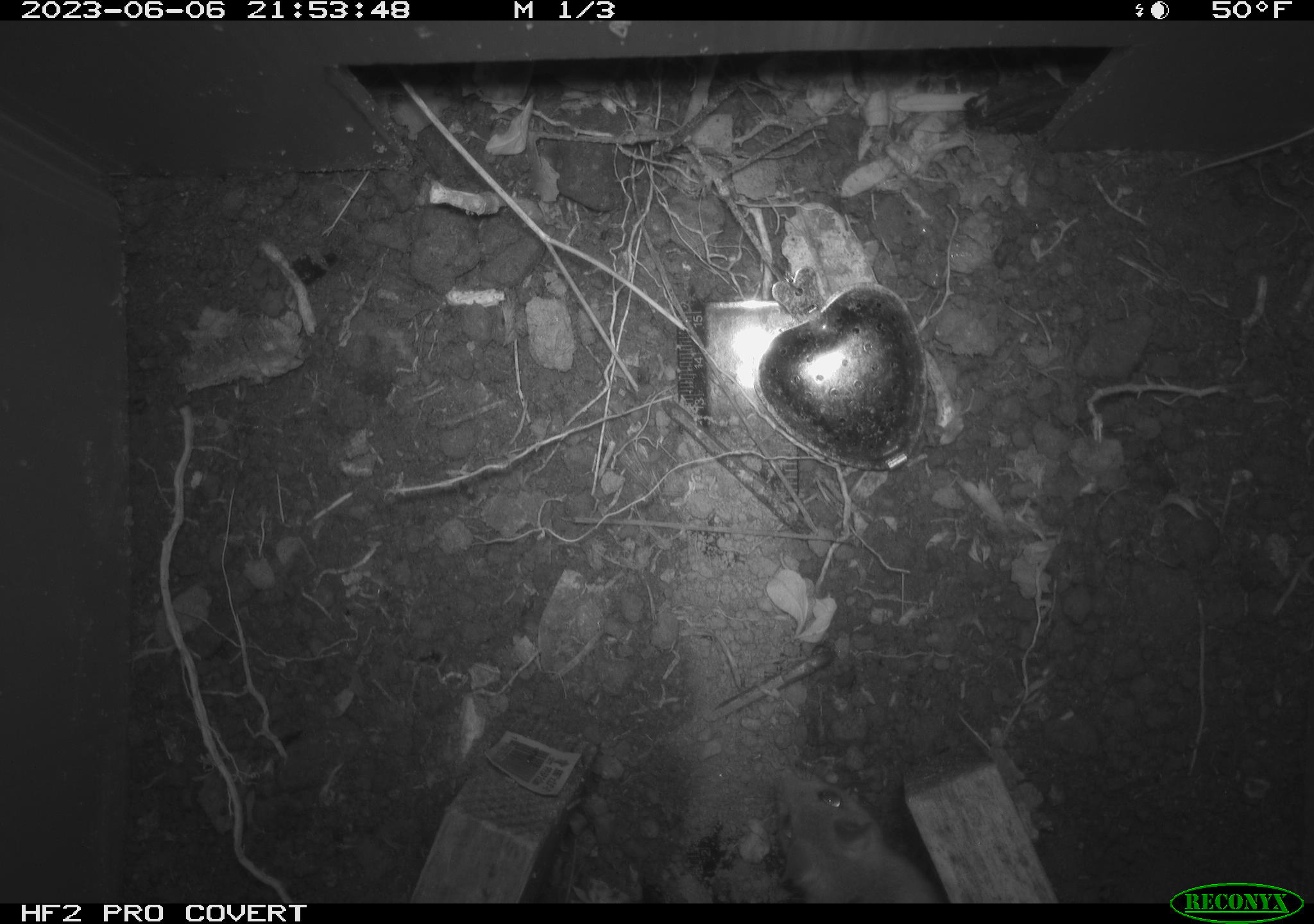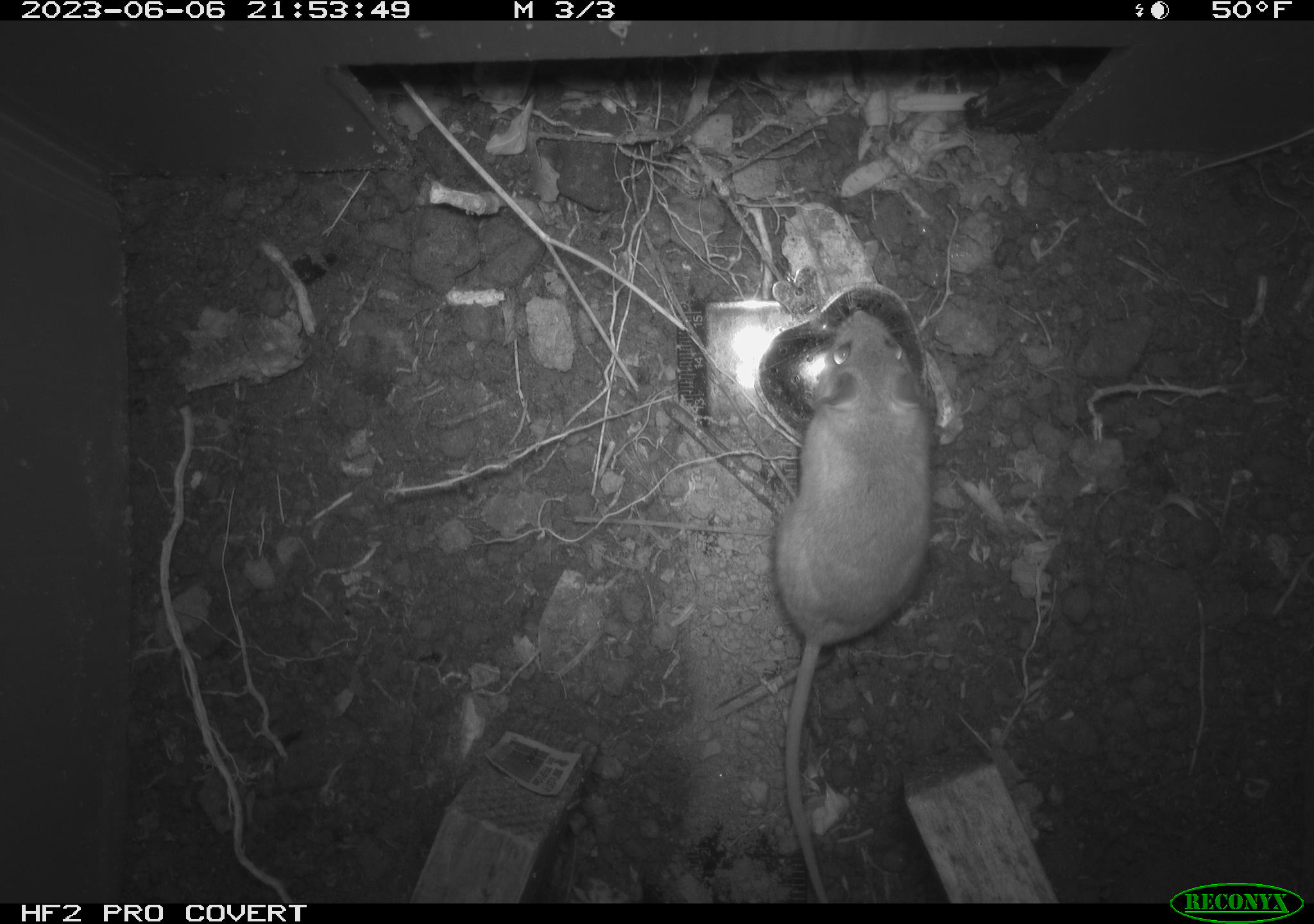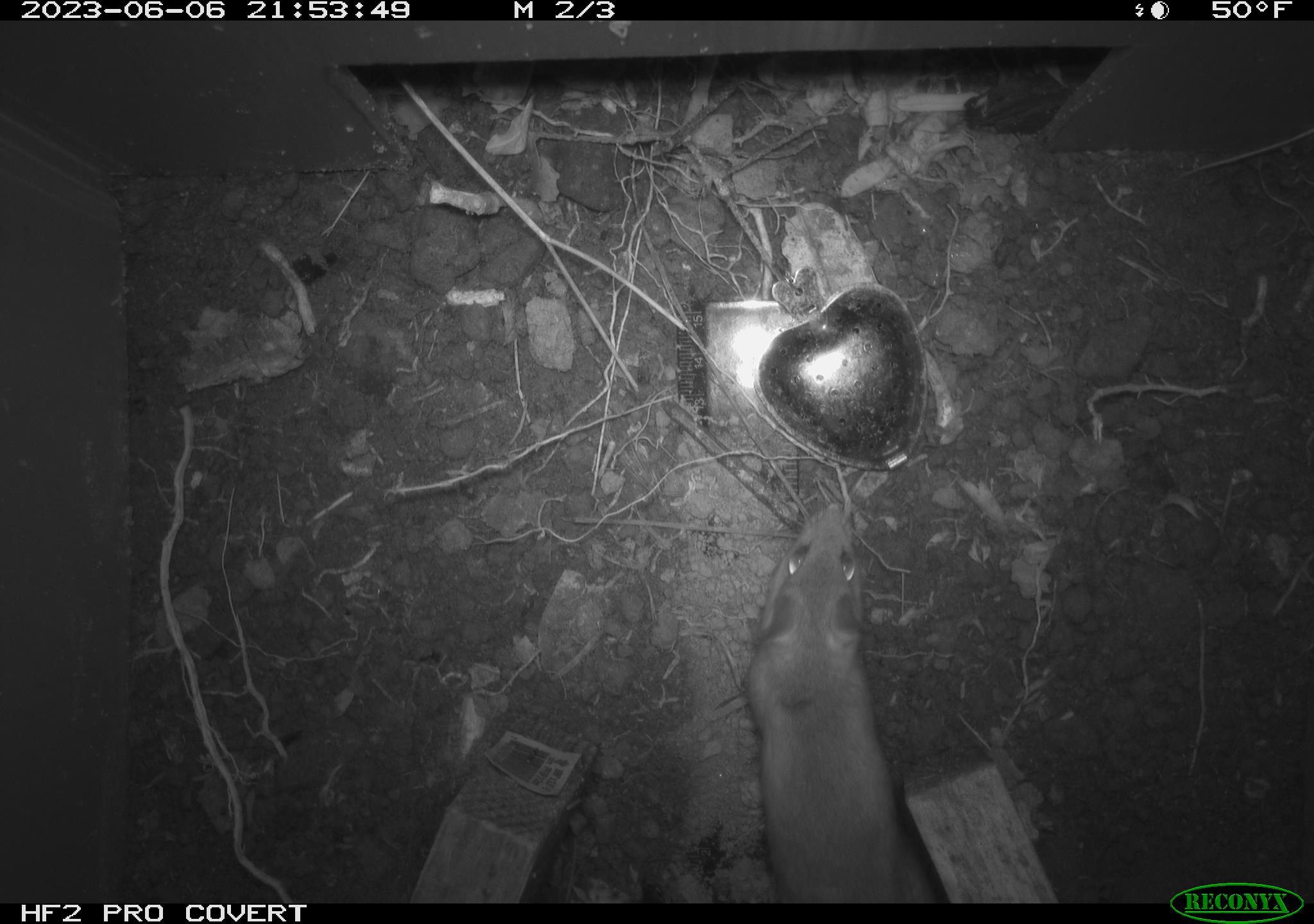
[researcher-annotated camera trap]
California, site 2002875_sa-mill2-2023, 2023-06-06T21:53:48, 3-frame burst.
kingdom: Animalia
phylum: Chordata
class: Mammalia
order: Rodentia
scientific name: Rodentia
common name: mouse species